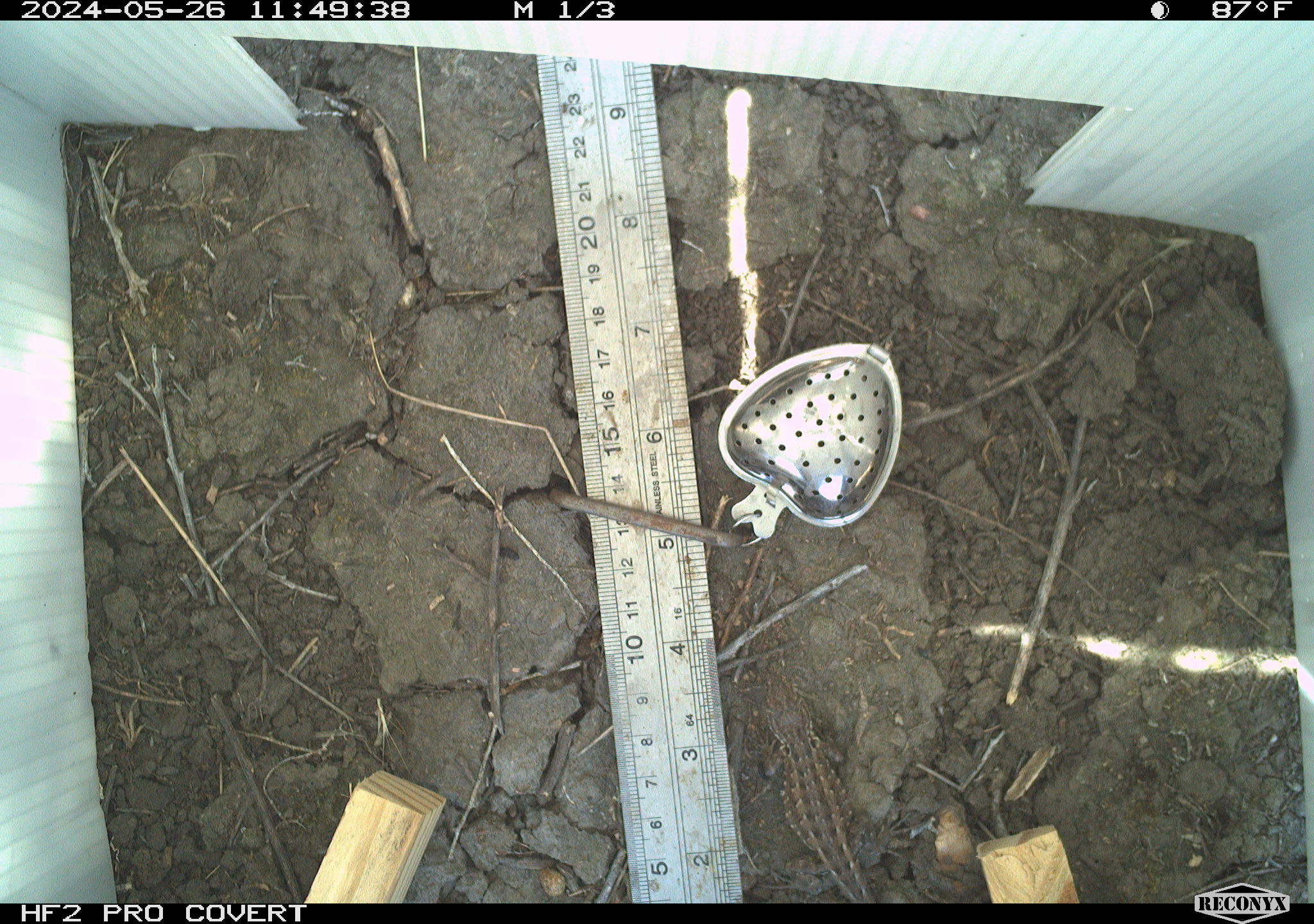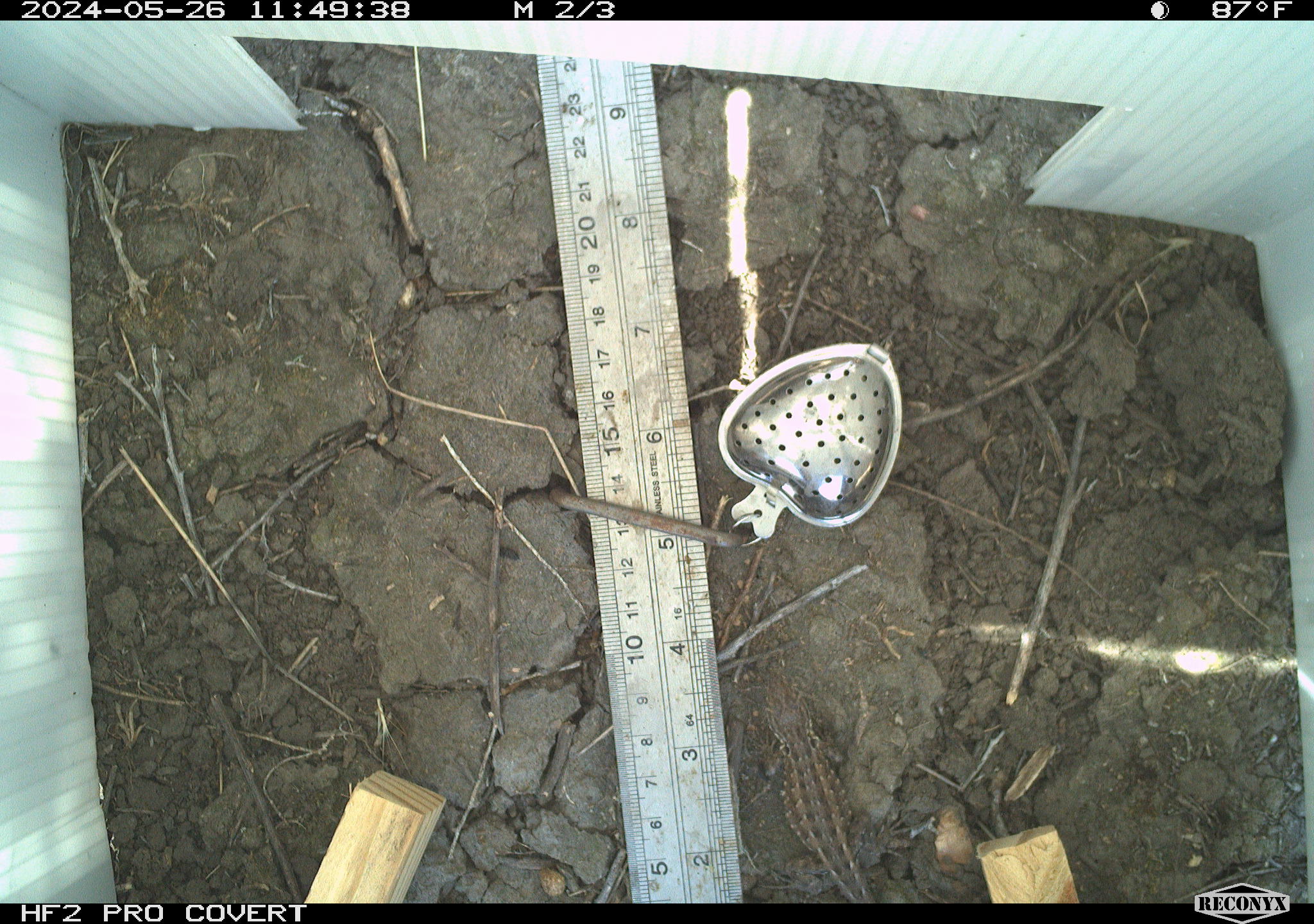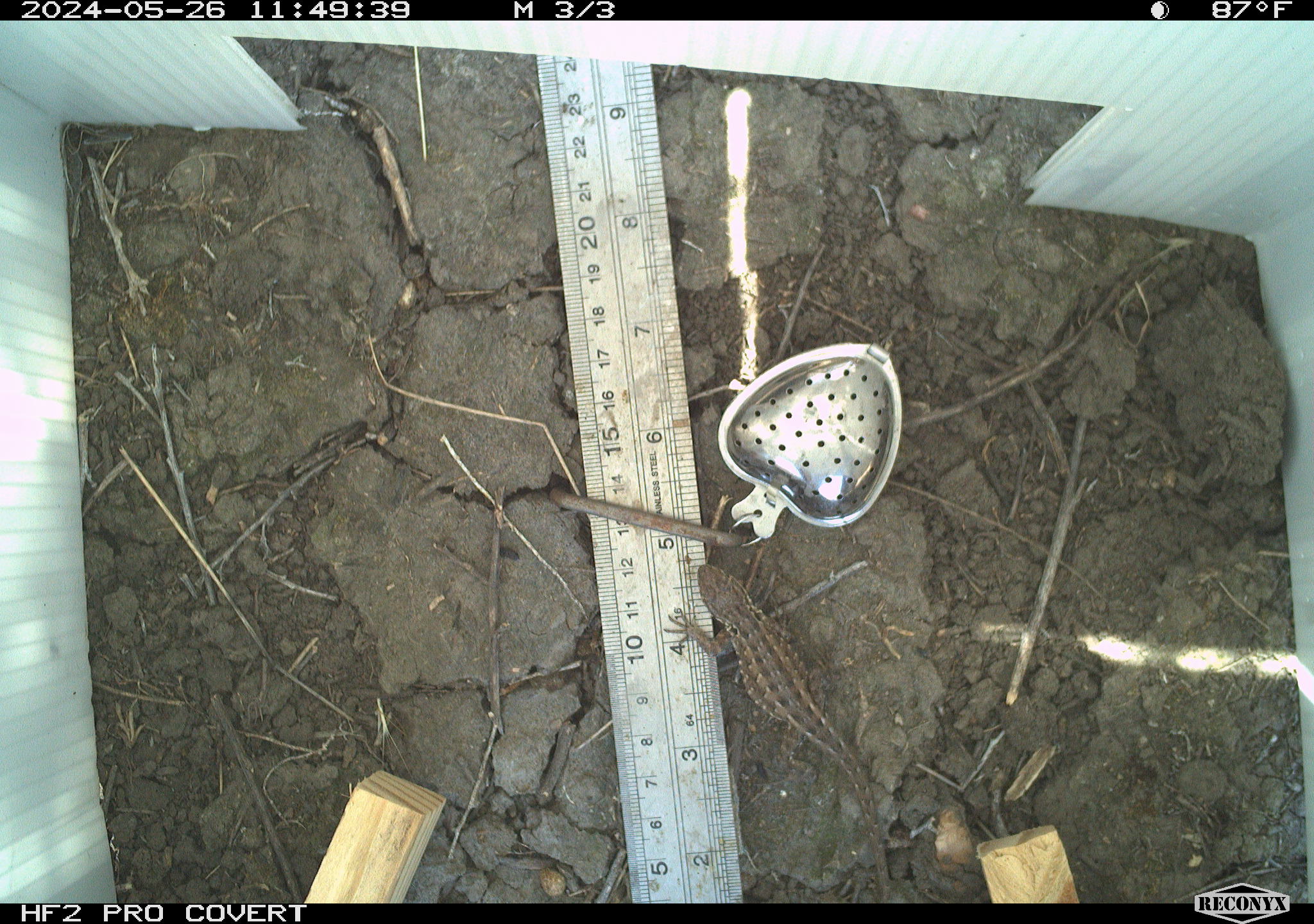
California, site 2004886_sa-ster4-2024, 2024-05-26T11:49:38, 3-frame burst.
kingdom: Animalia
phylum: Chordata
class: Reptilia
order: Squamata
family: Phrynosomatidae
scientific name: Phrynosomatidae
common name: phrynosomatid lizards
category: phrynosomatidae family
Phrynosomatidae family (phrynosomatid lizards) (Phrynosomatidae).